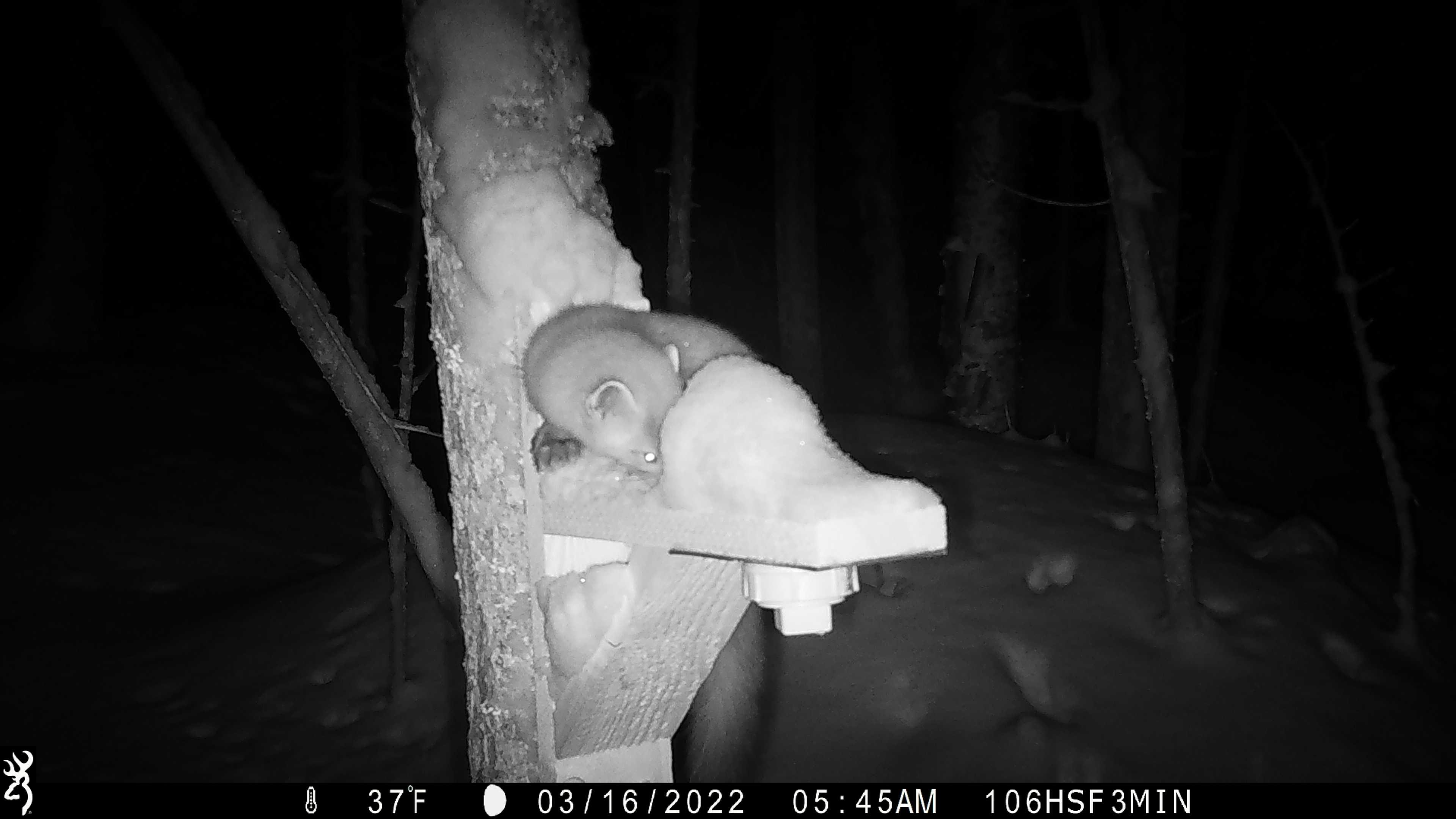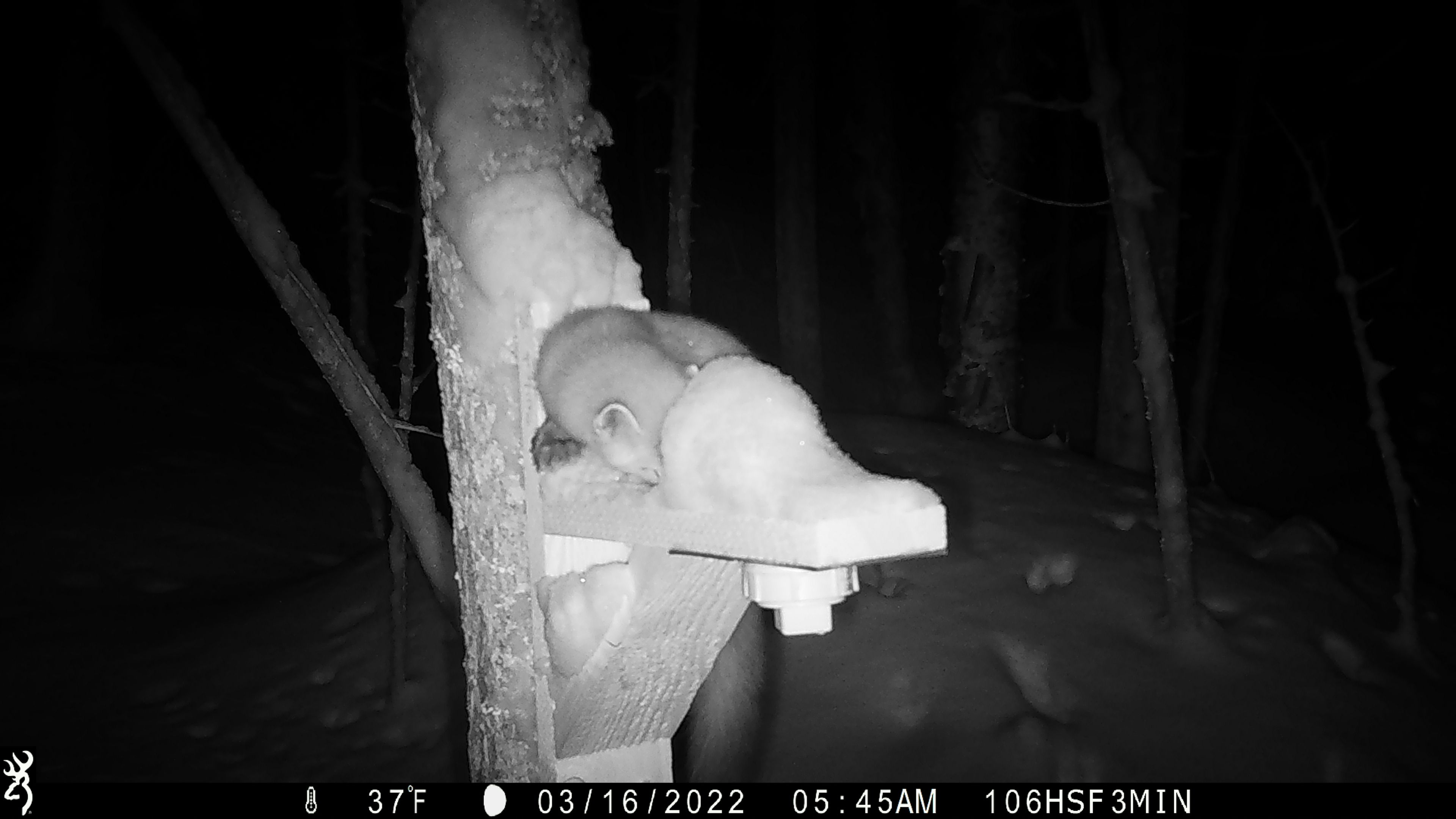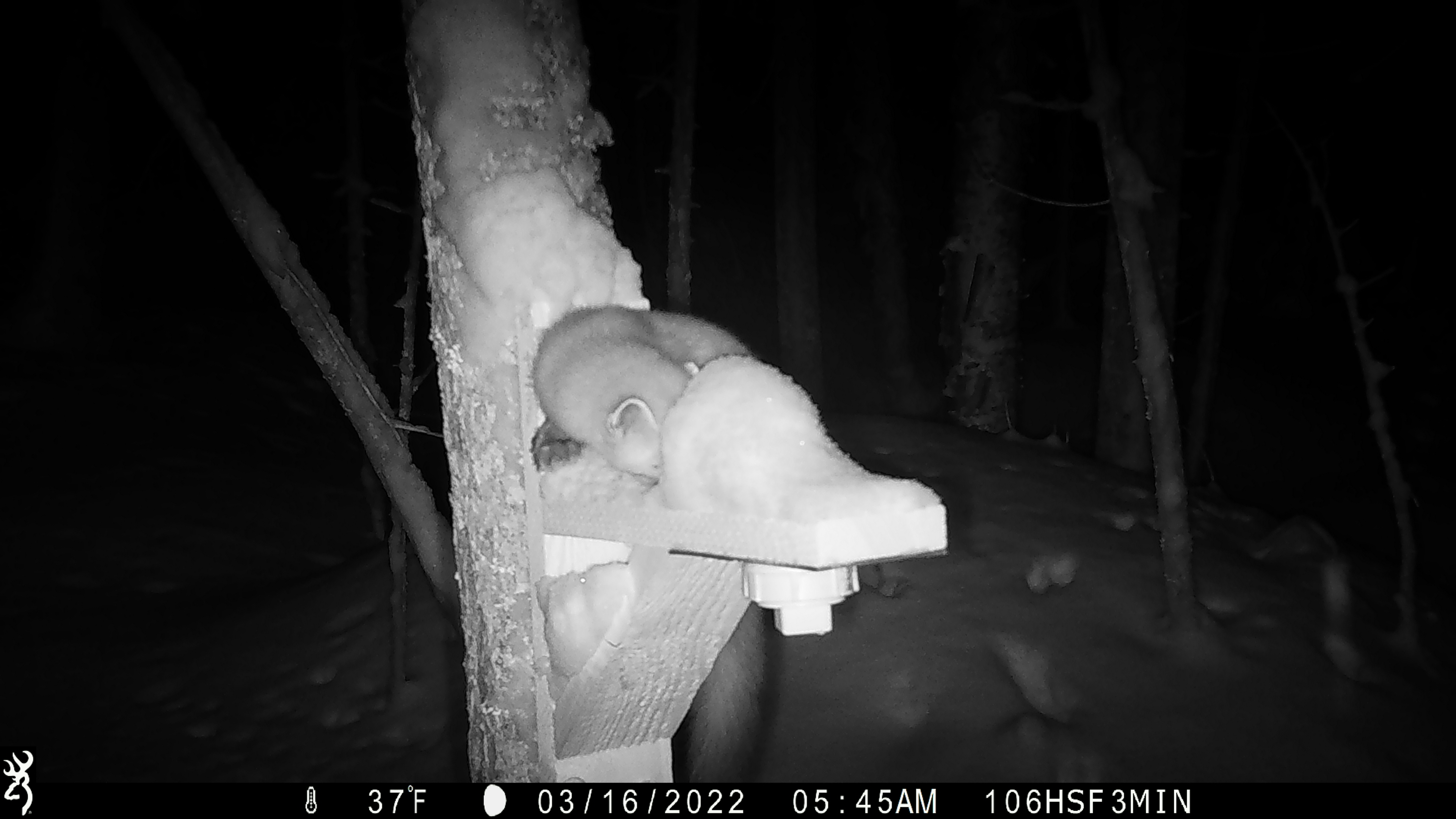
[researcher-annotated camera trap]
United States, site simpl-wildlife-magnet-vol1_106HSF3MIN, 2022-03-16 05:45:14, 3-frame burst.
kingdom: Animalia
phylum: Chordata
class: Mammalia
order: Carnivora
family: Mustelidae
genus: Martes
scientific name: Martes americana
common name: american marten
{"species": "american marten (Martes americana)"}